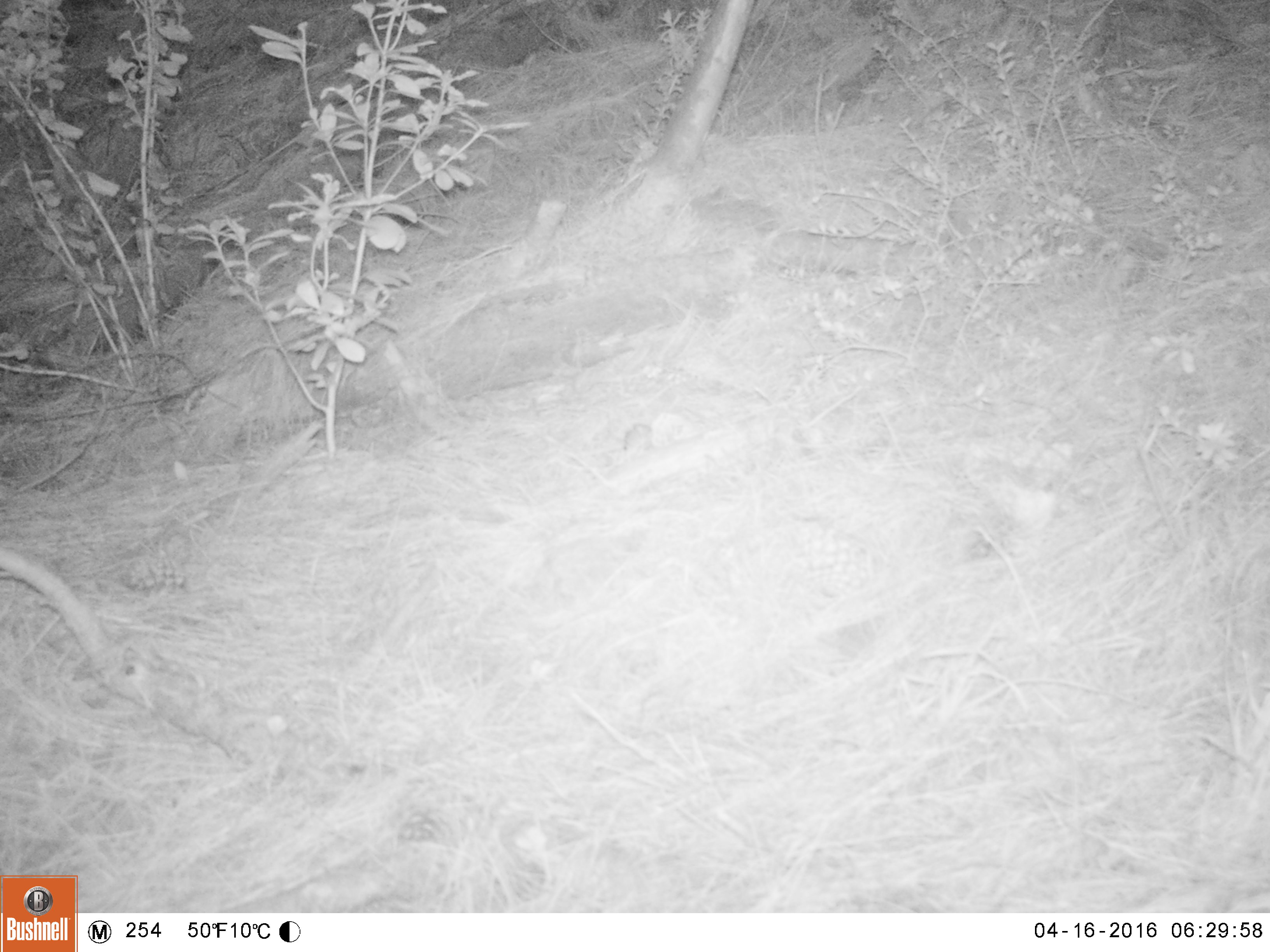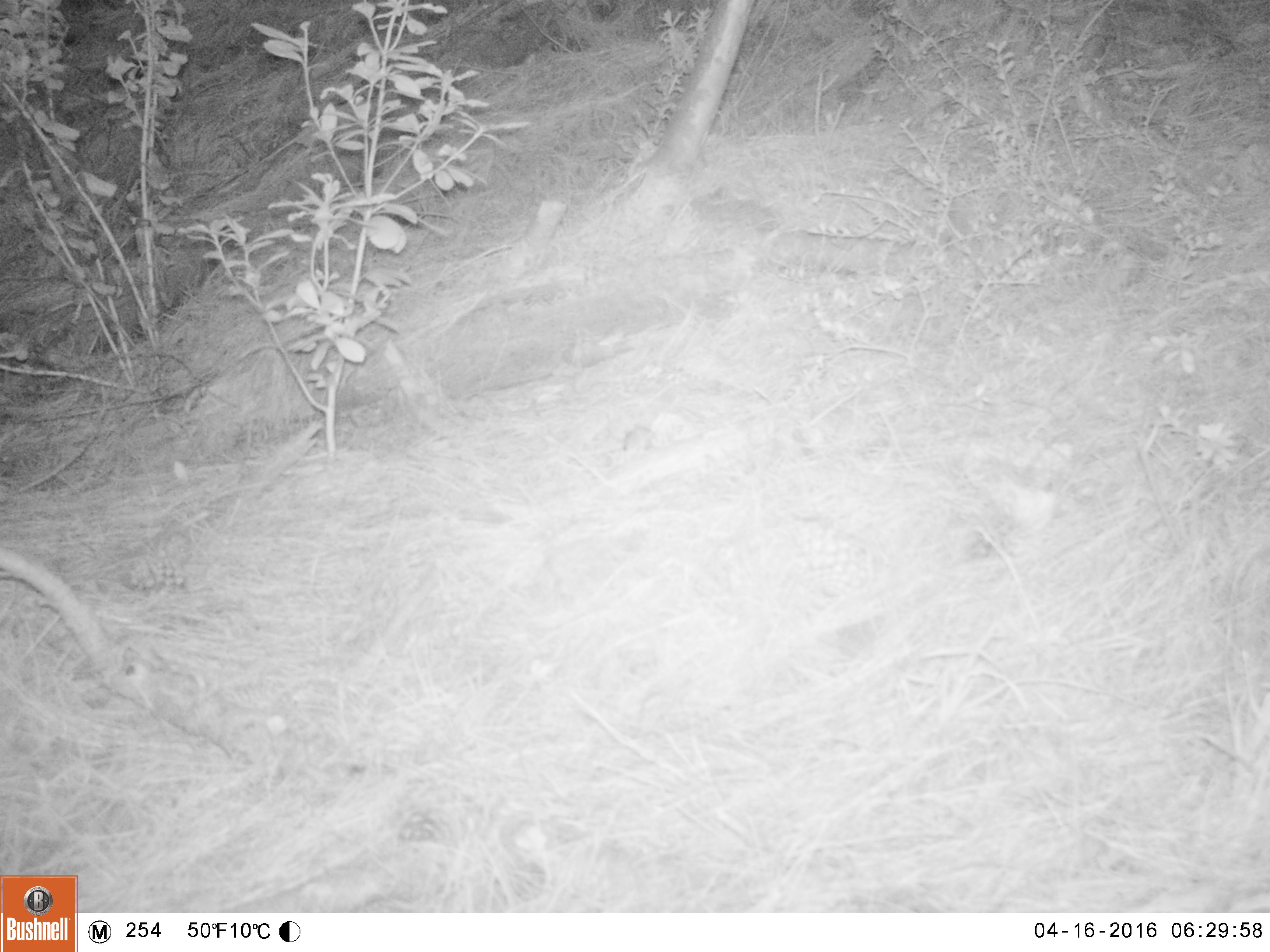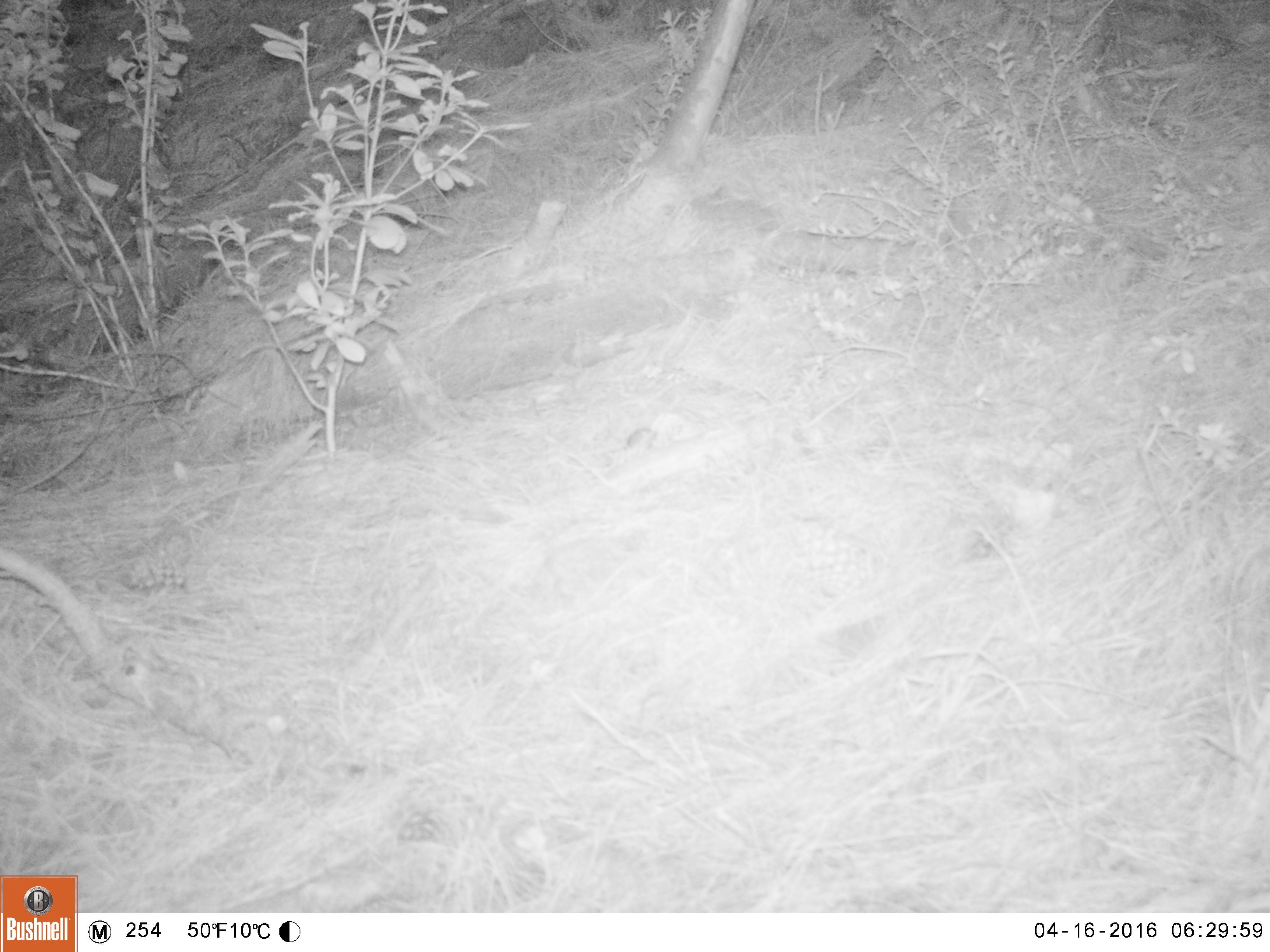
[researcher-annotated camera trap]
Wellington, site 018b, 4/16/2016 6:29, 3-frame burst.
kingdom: Animalia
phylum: Chordata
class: Mammalia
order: Rodentia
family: Muridae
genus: Mus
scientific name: Mus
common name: mouse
Mouse (Mus).